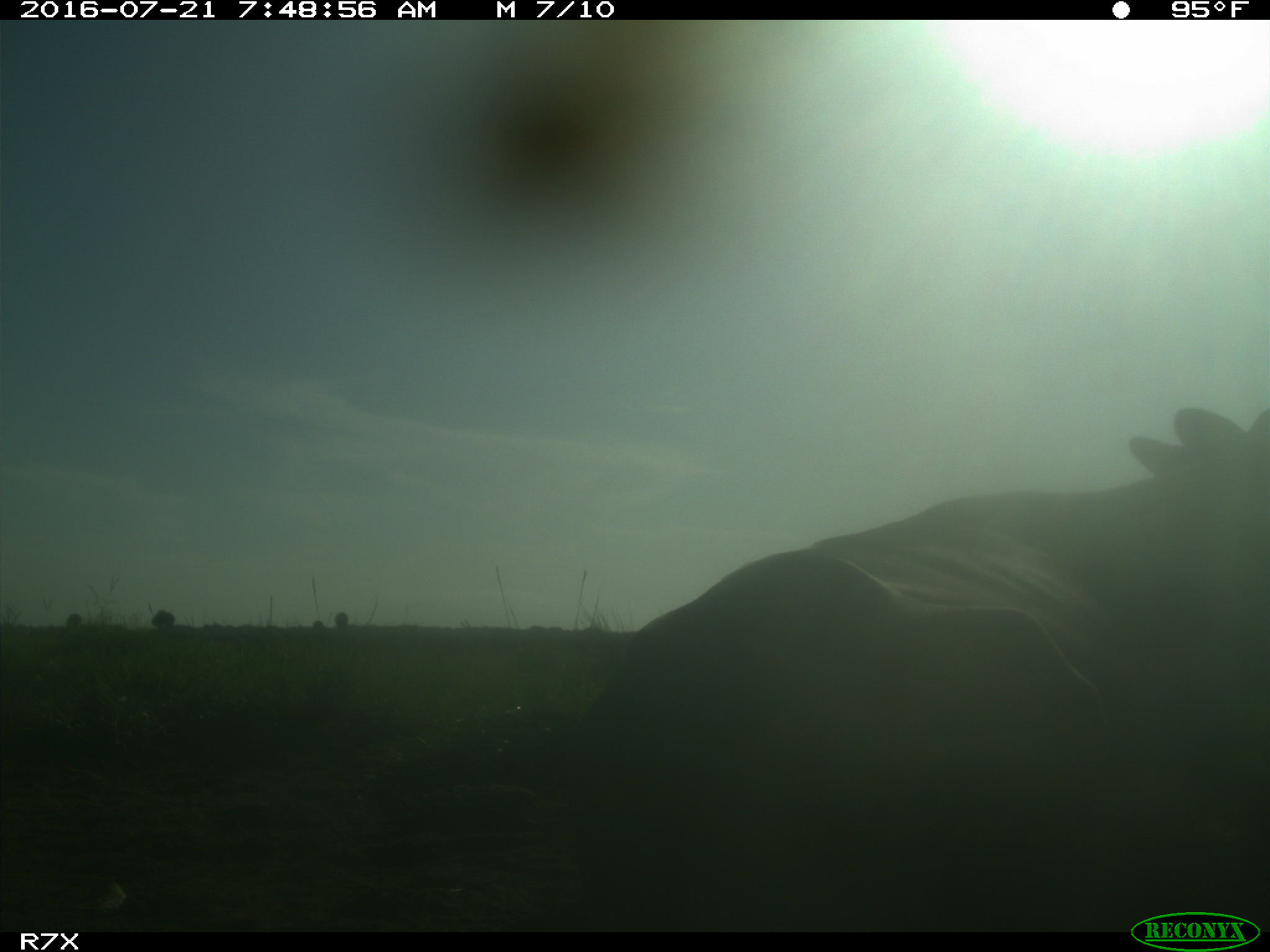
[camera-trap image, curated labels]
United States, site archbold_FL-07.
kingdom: Animalia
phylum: Chordata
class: Mammalia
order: Artiodactyla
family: Bovidae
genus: Bos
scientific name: Bos taurus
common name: domestic cow